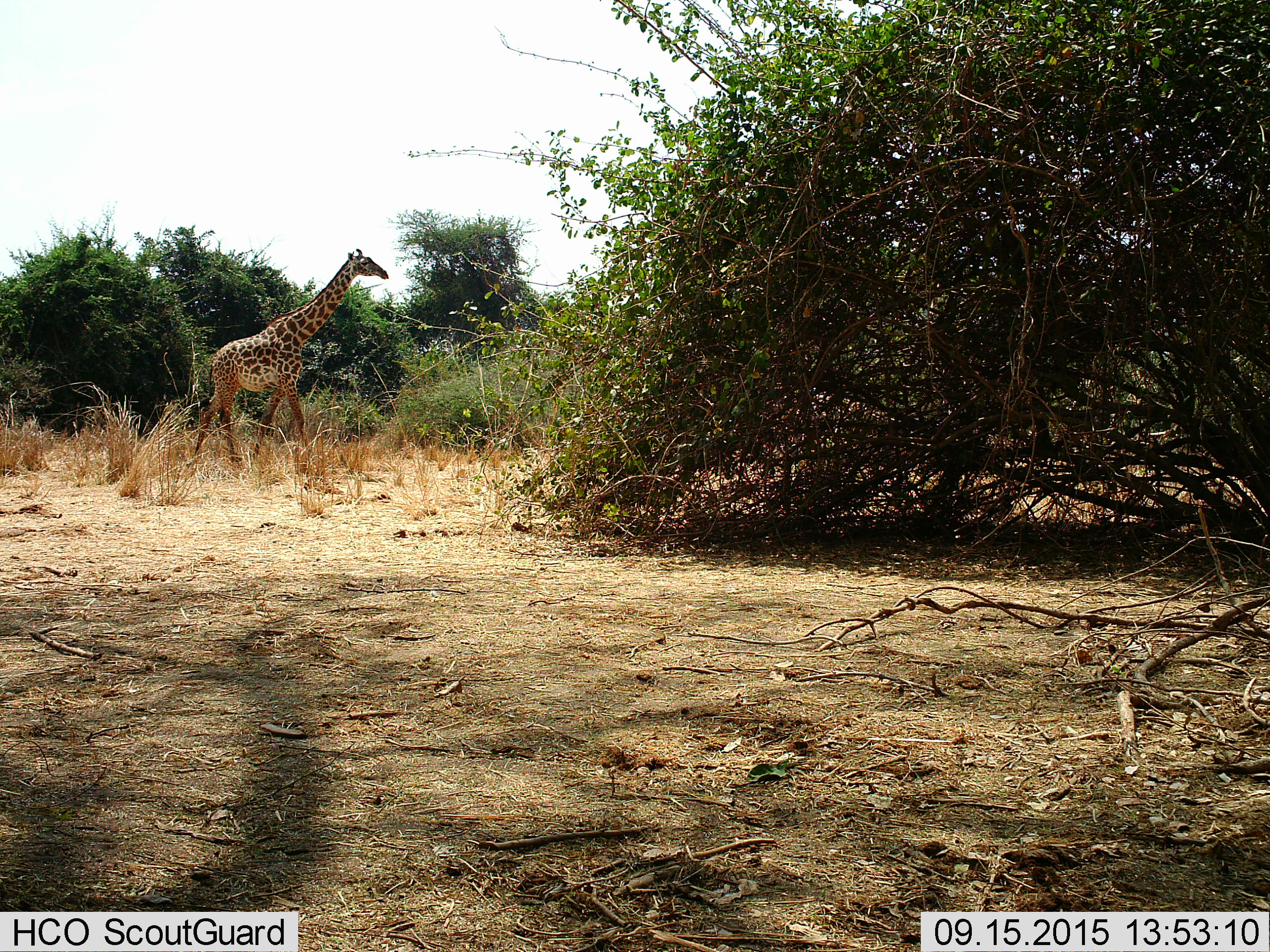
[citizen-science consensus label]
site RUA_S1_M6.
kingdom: Animalia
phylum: Chordata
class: Mammalia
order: Artiodactyla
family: Giraffidae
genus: Giraffa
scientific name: Giraffa camelopardalis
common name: giraffe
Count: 1.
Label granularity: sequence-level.